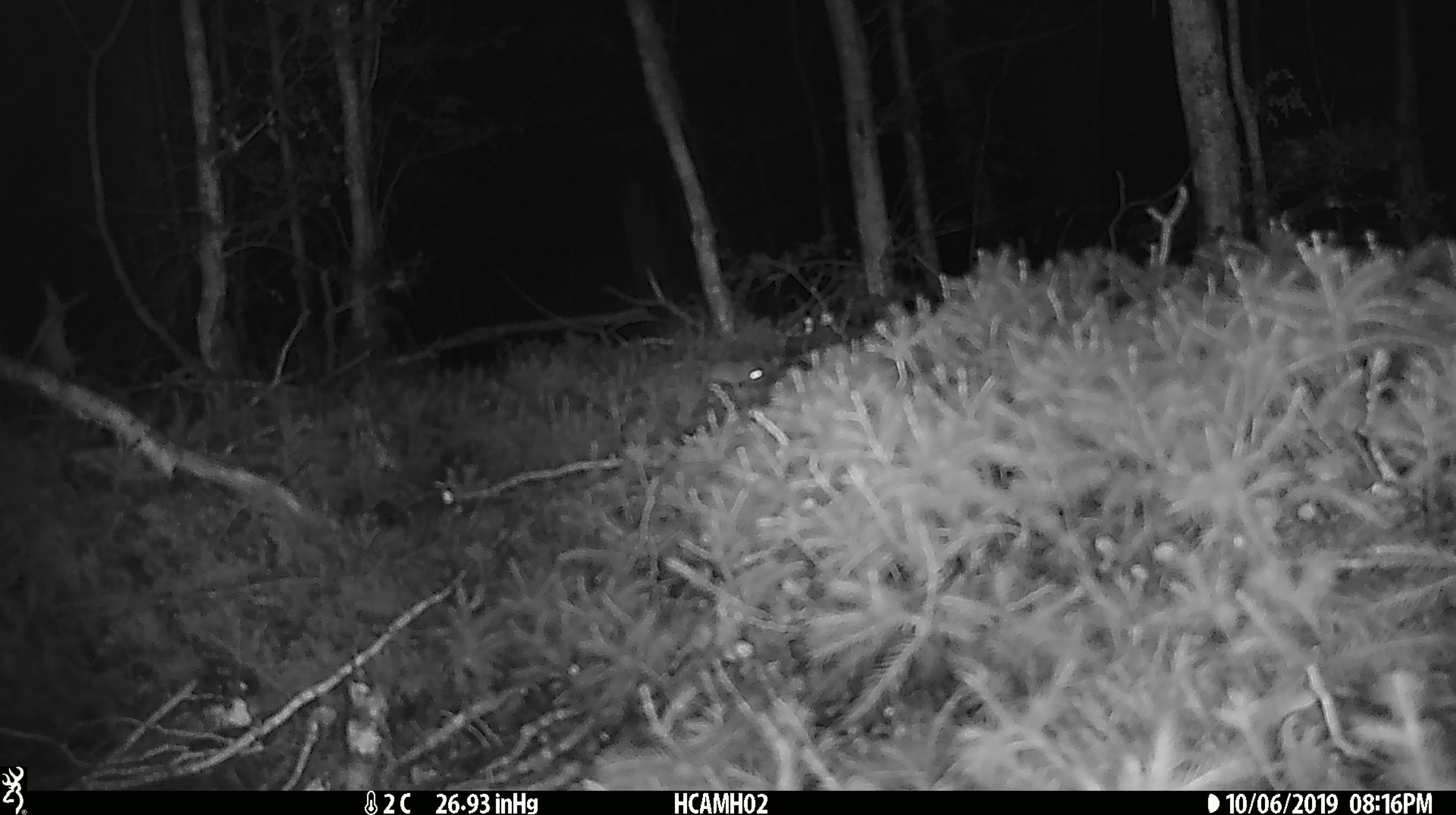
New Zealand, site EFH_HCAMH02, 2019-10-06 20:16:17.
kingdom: Animalia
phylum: Chordata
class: Mammalia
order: Rodentia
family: Muridae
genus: Mus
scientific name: Mus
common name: mouse